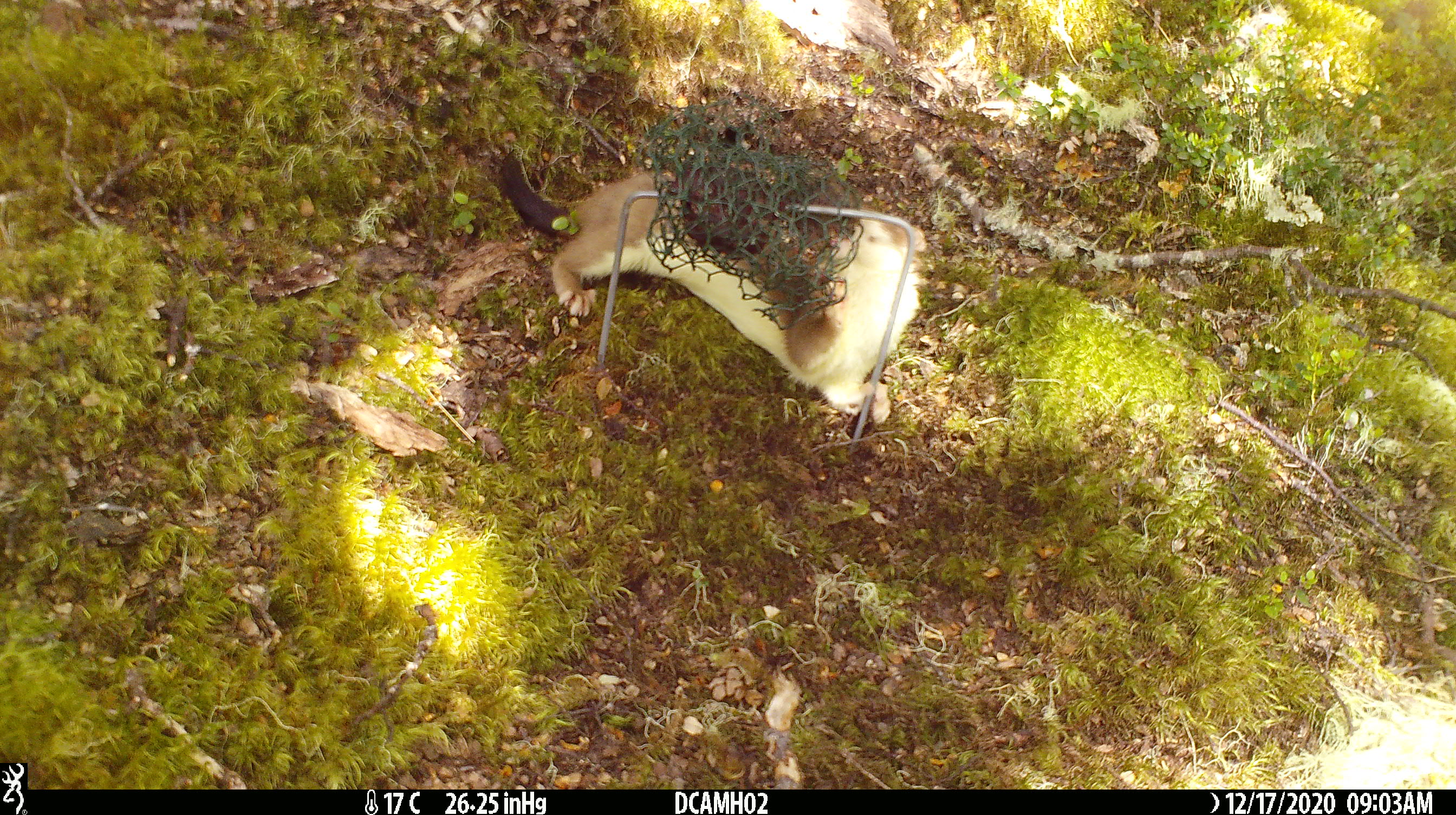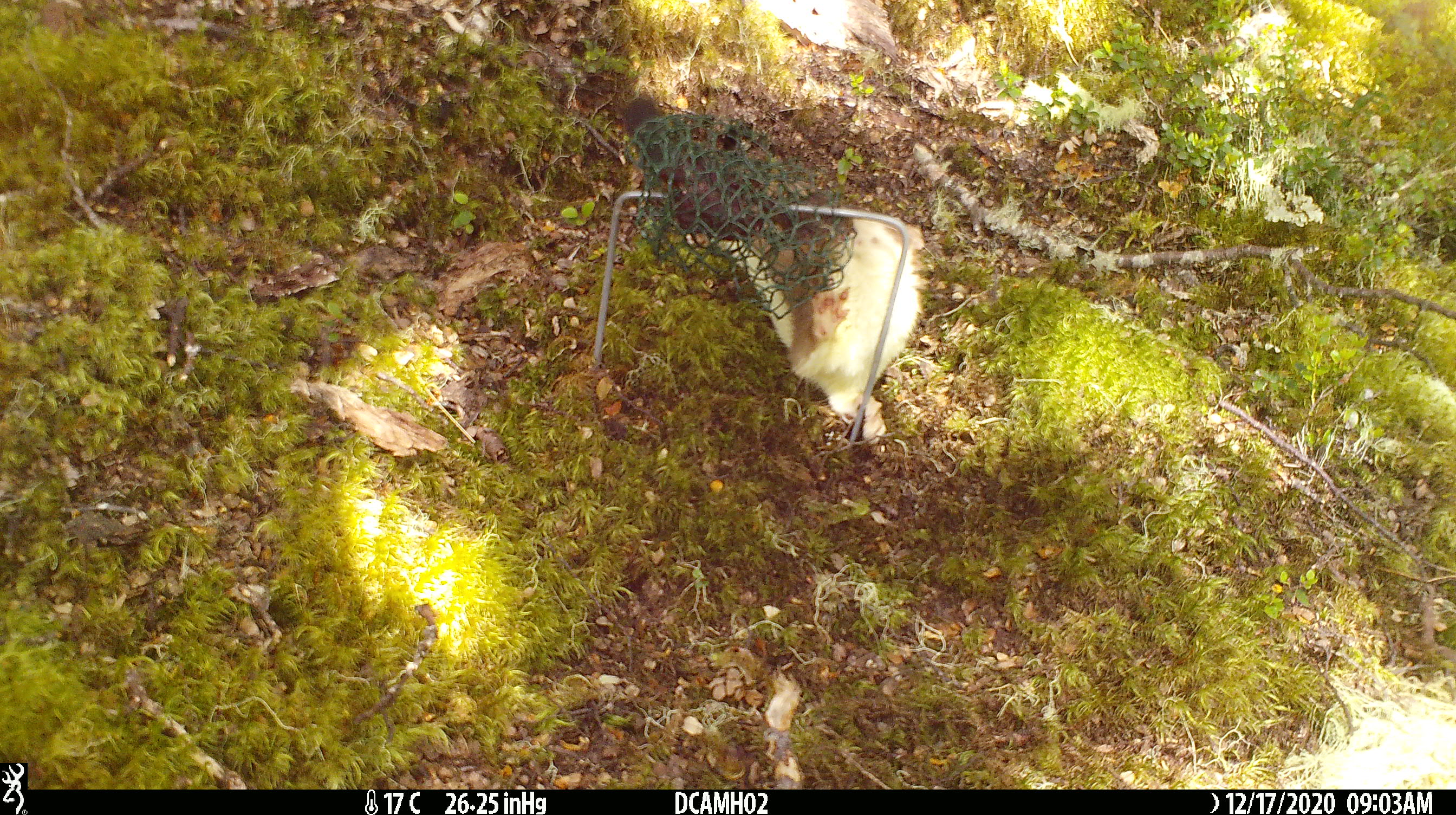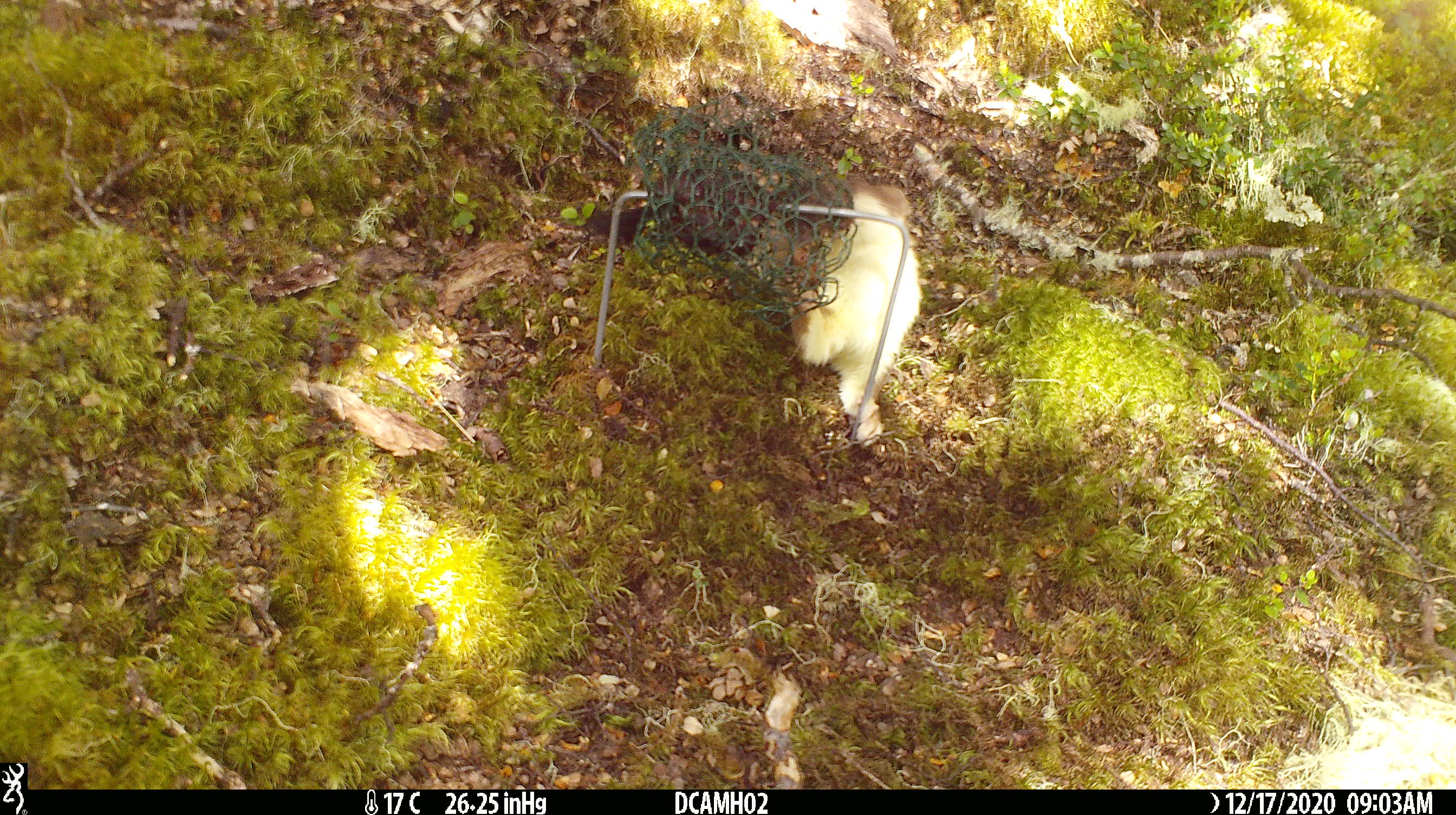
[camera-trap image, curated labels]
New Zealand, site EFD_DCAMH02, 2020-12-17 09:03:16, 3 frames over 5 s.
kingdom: Animalia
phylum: Chordata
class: Mammalia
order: Carnivora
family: Mustelidae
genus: Mustela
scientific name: Mustela erminea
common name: stoat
Stoat (Mustela erminea).